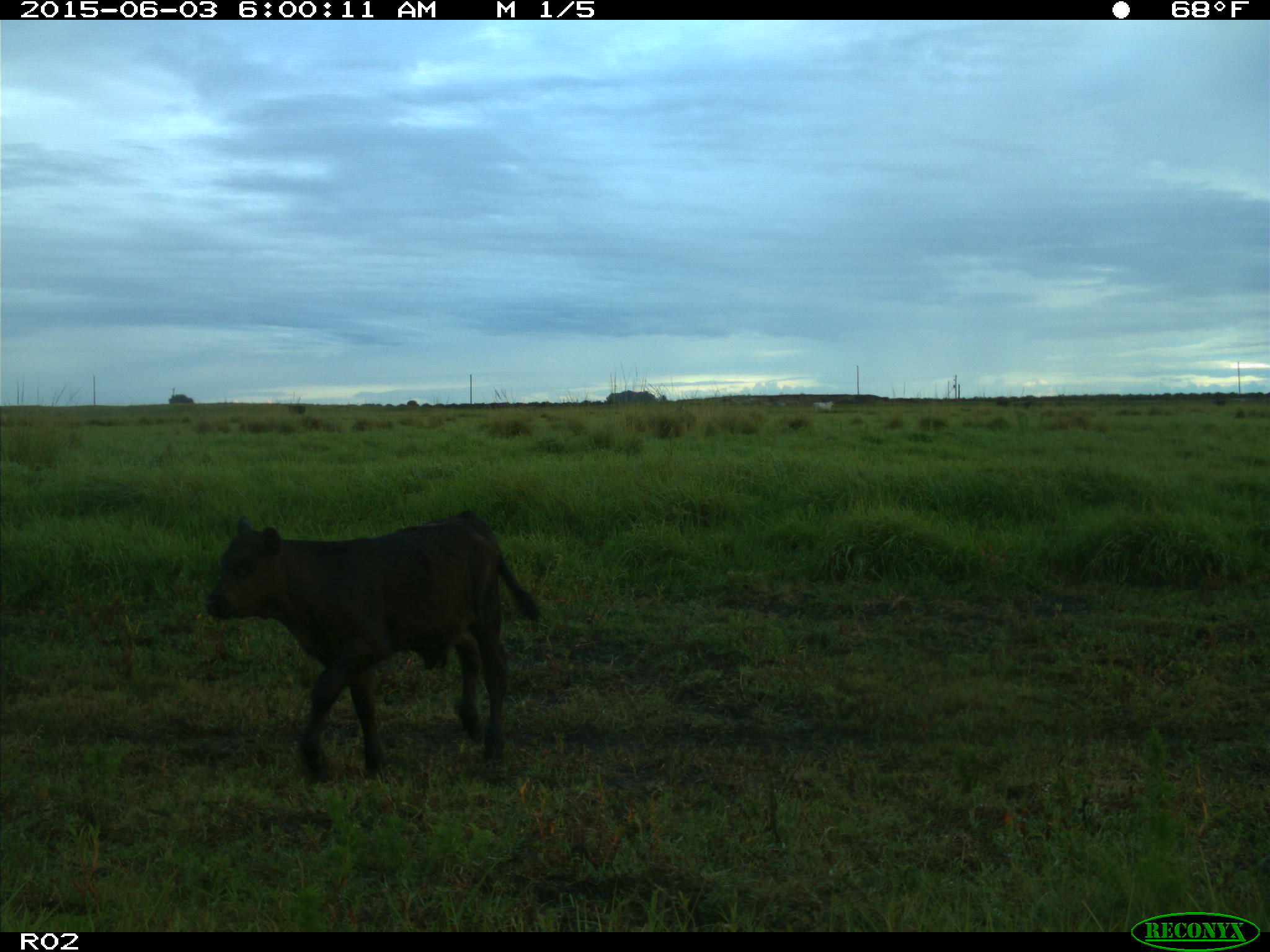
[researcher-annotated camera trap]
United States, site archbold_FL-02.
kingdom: Animalia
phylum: Chordata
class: Mammalia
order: Artiodactyla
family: Bovidae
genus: Bos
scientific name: Bos taurus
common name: domestic cow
Bos taurus (domestic cow).